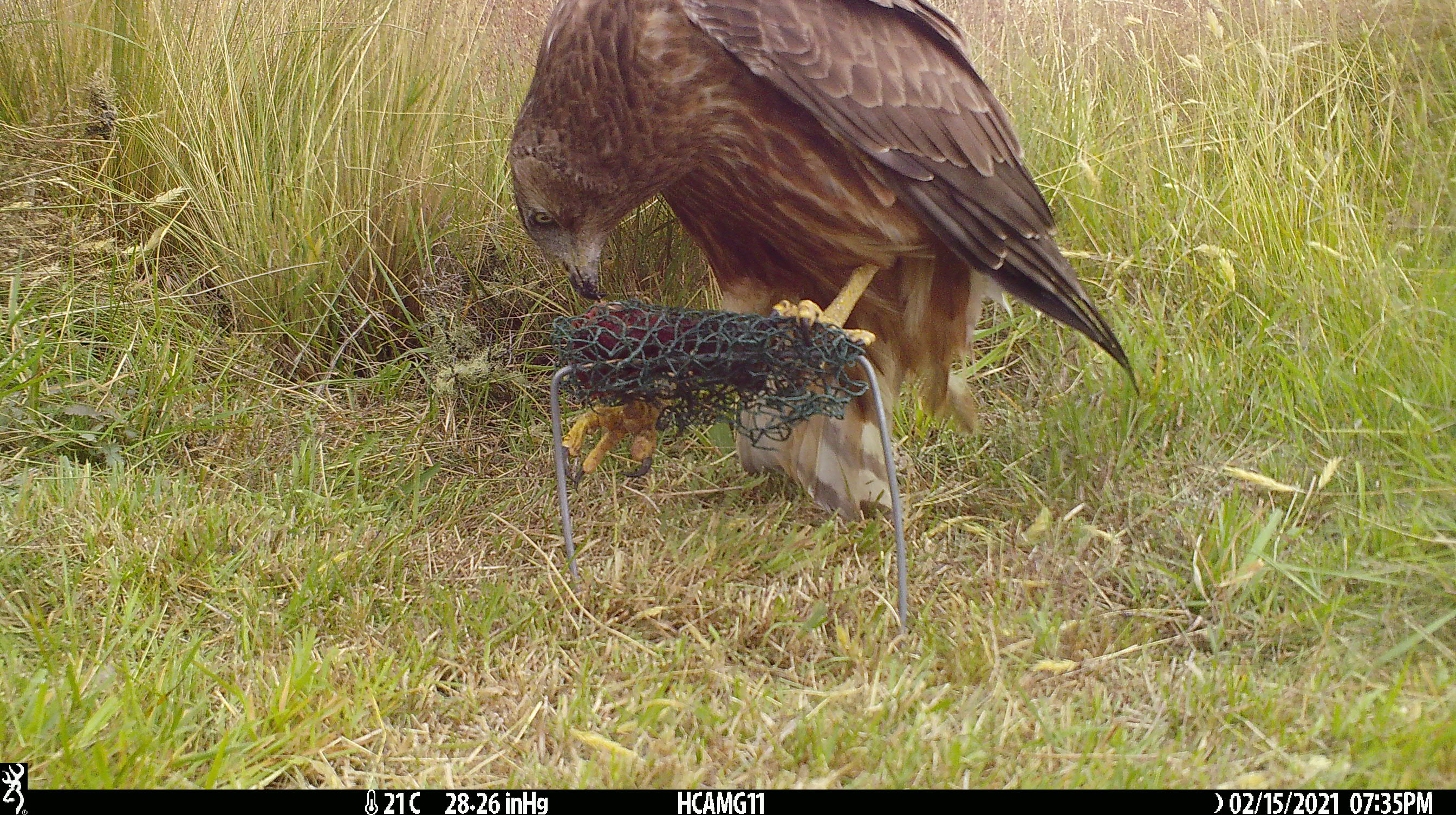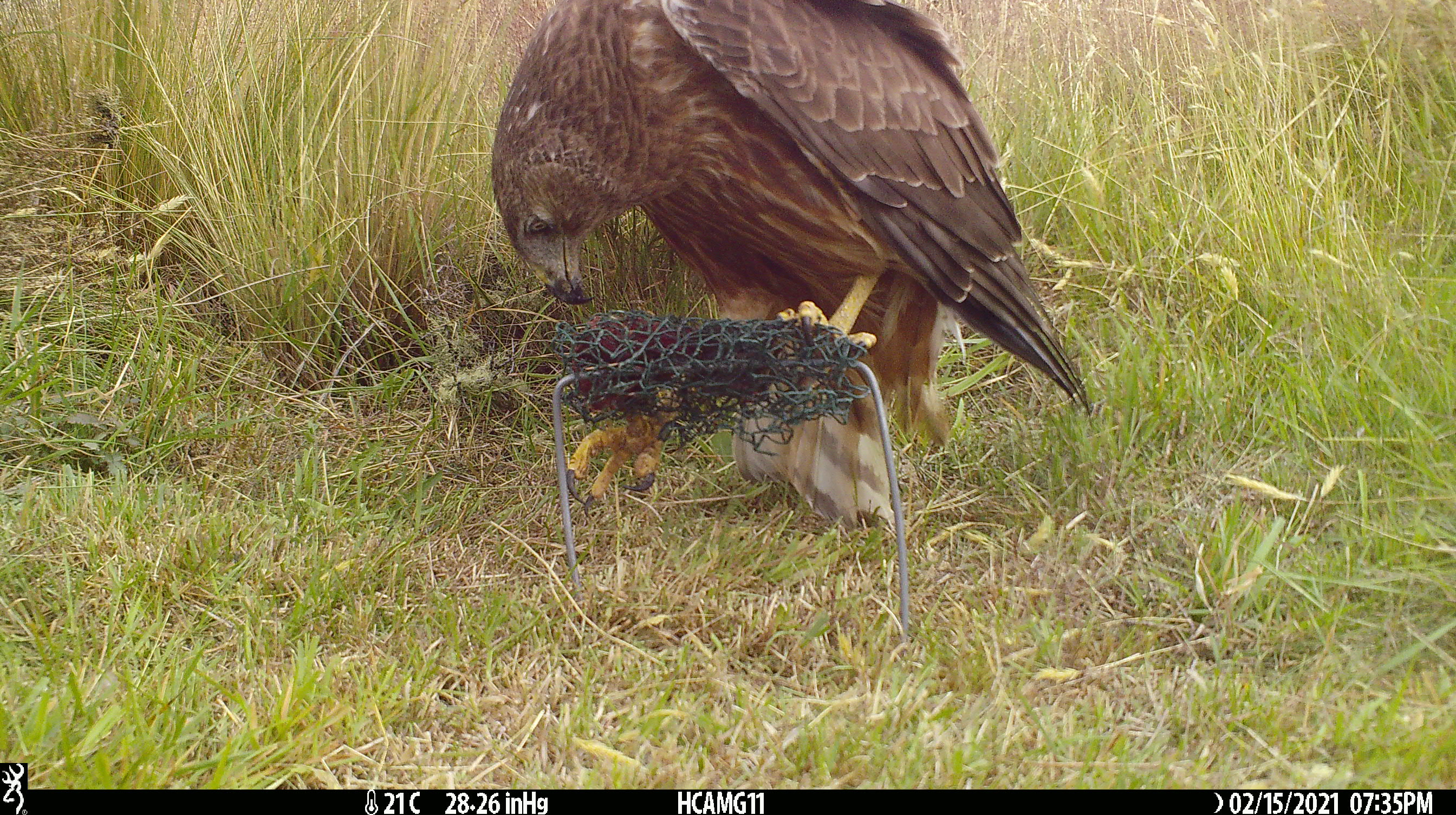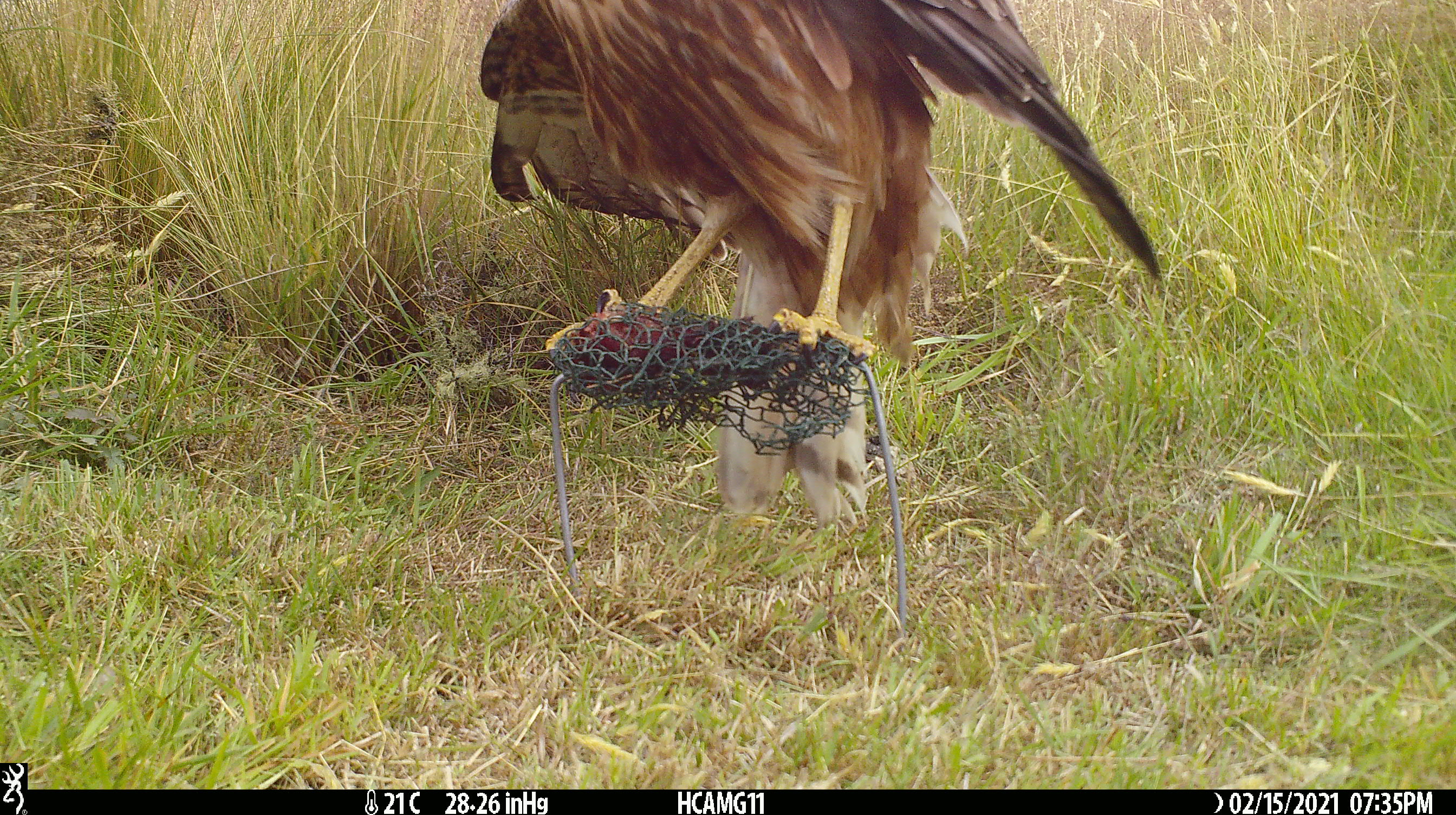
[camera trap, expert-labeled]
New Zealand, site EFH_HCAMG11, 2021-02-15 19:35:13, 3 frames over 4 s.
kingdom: Animalia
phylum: Chordata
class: Aves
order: Accipitriformes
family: Accipitridae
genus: Circus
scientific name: Circus approximans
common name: swamp harrier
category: harrier